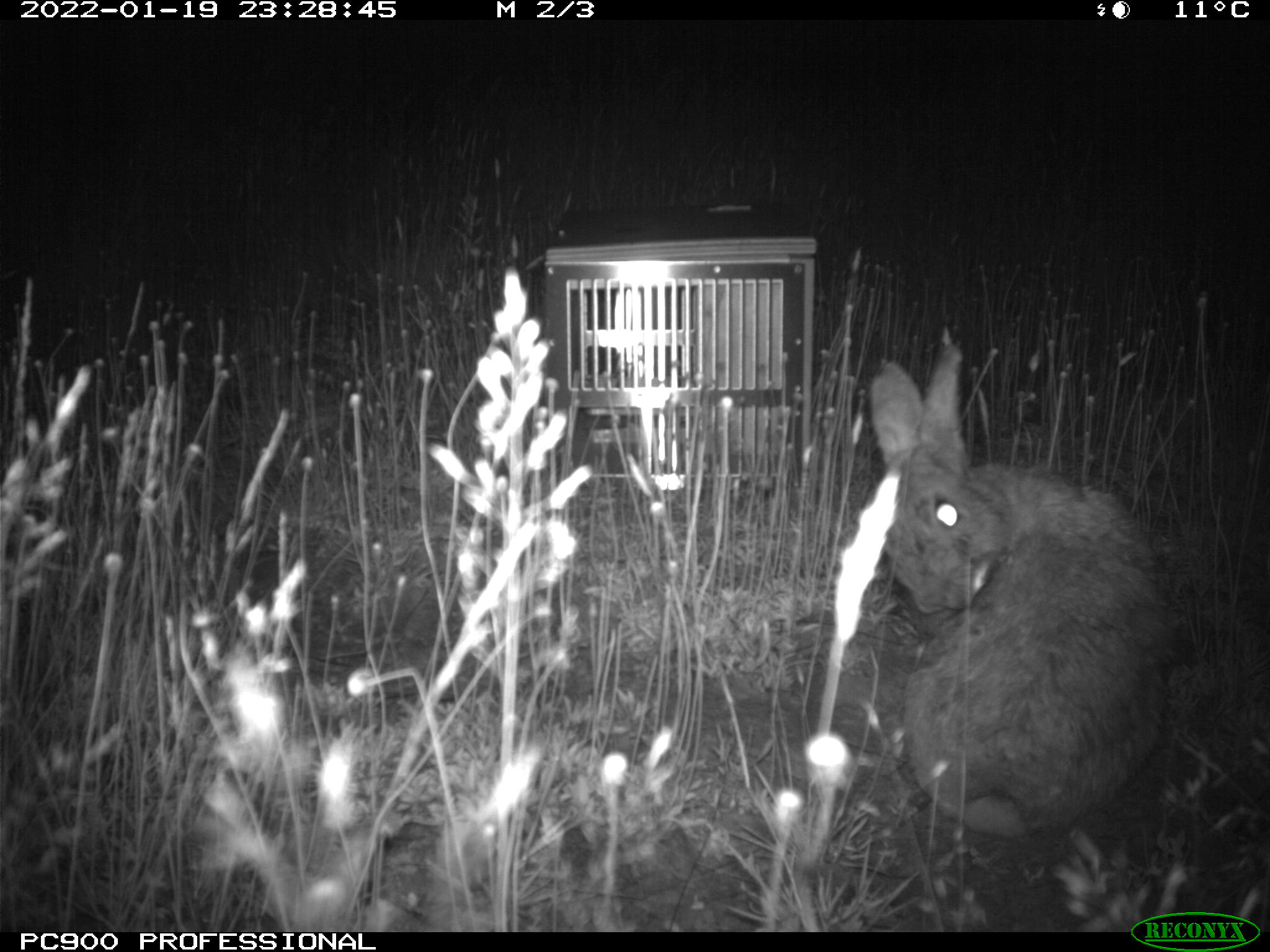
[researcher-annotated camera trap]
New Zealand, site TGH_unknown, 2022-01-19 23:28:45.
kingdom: Animalia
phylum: Chordata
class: Mammalia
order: Lagomorpha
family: Leporidae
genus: Oryctolagus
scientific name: Oryctolagus cuniculus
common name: european rabbit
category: rabbit